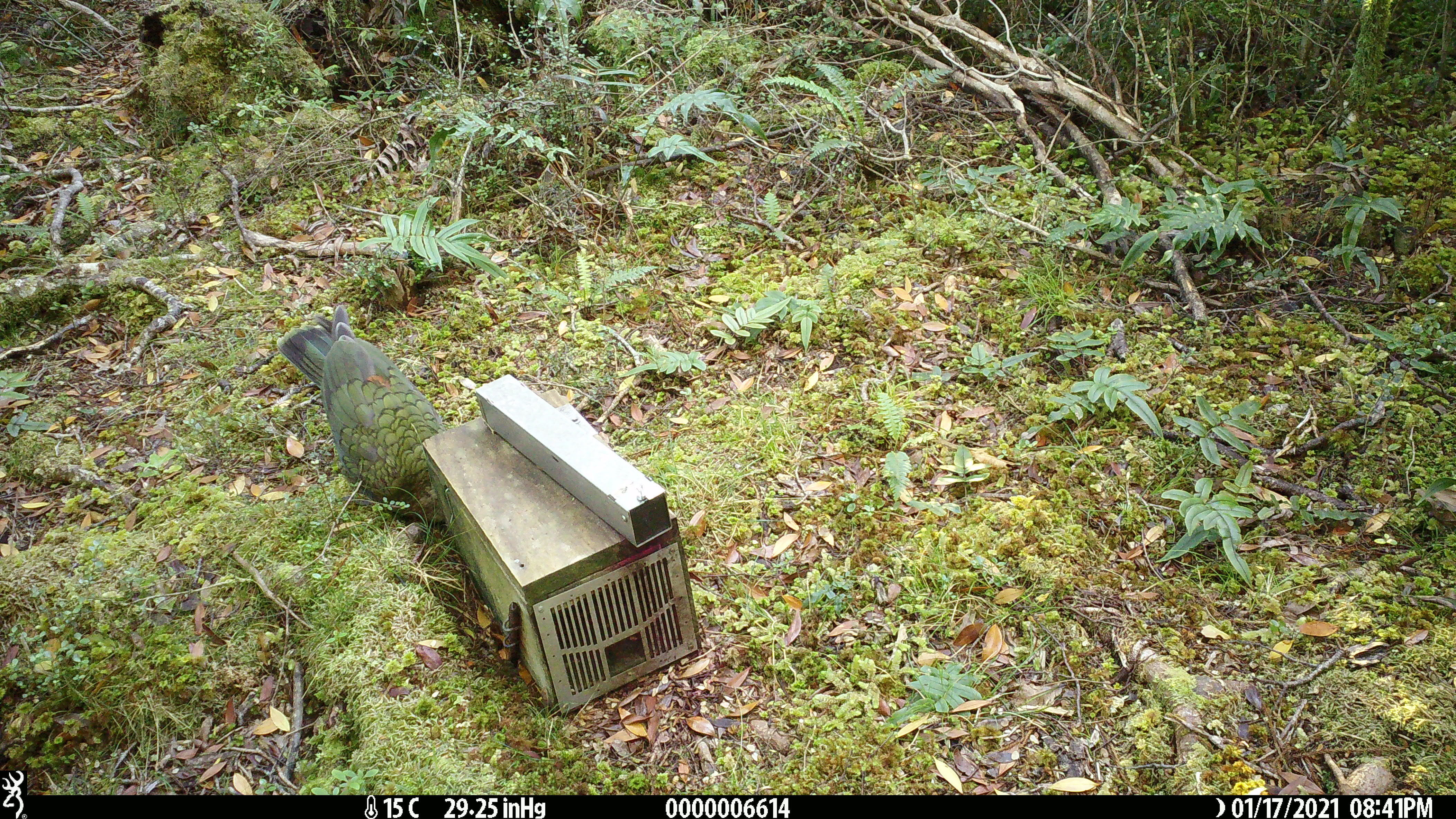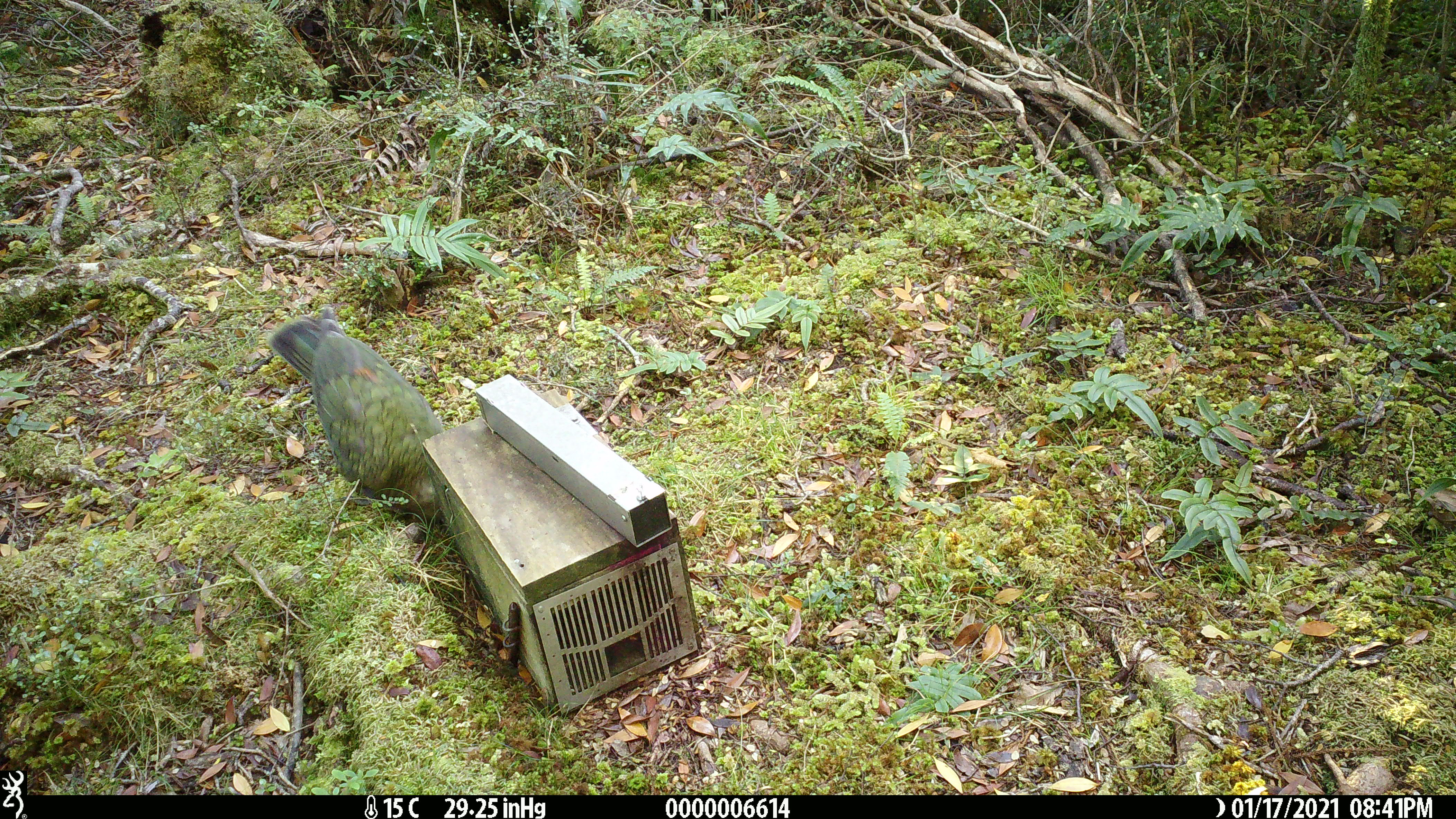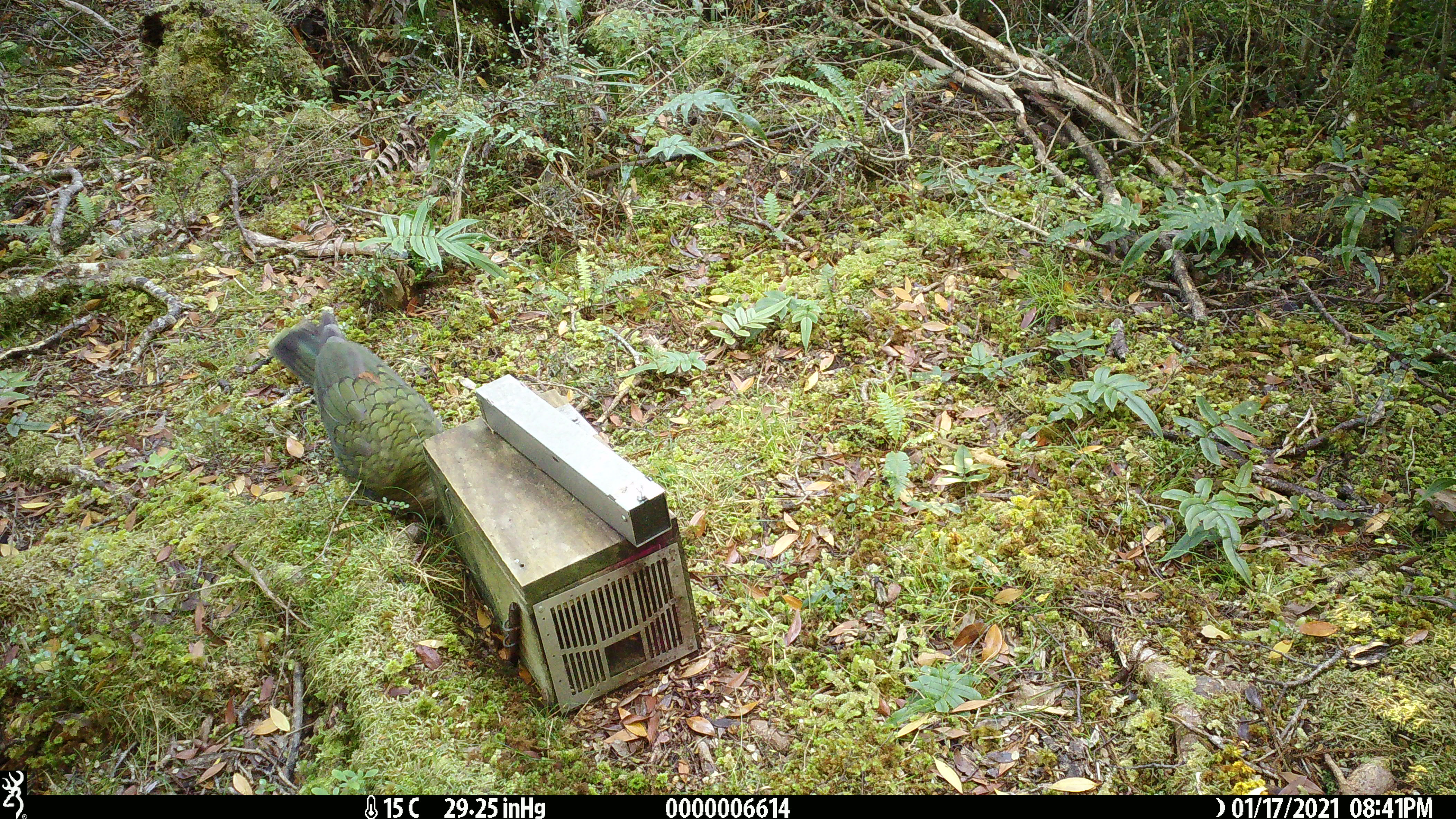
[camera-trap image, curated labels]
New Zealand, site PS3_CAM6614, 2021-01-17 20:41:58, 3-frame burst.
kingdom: Animalia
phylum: Chordata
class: Aves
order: Psittaciformes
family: Strigopidae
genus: Nestor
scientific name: Nestor notabilis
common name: kea